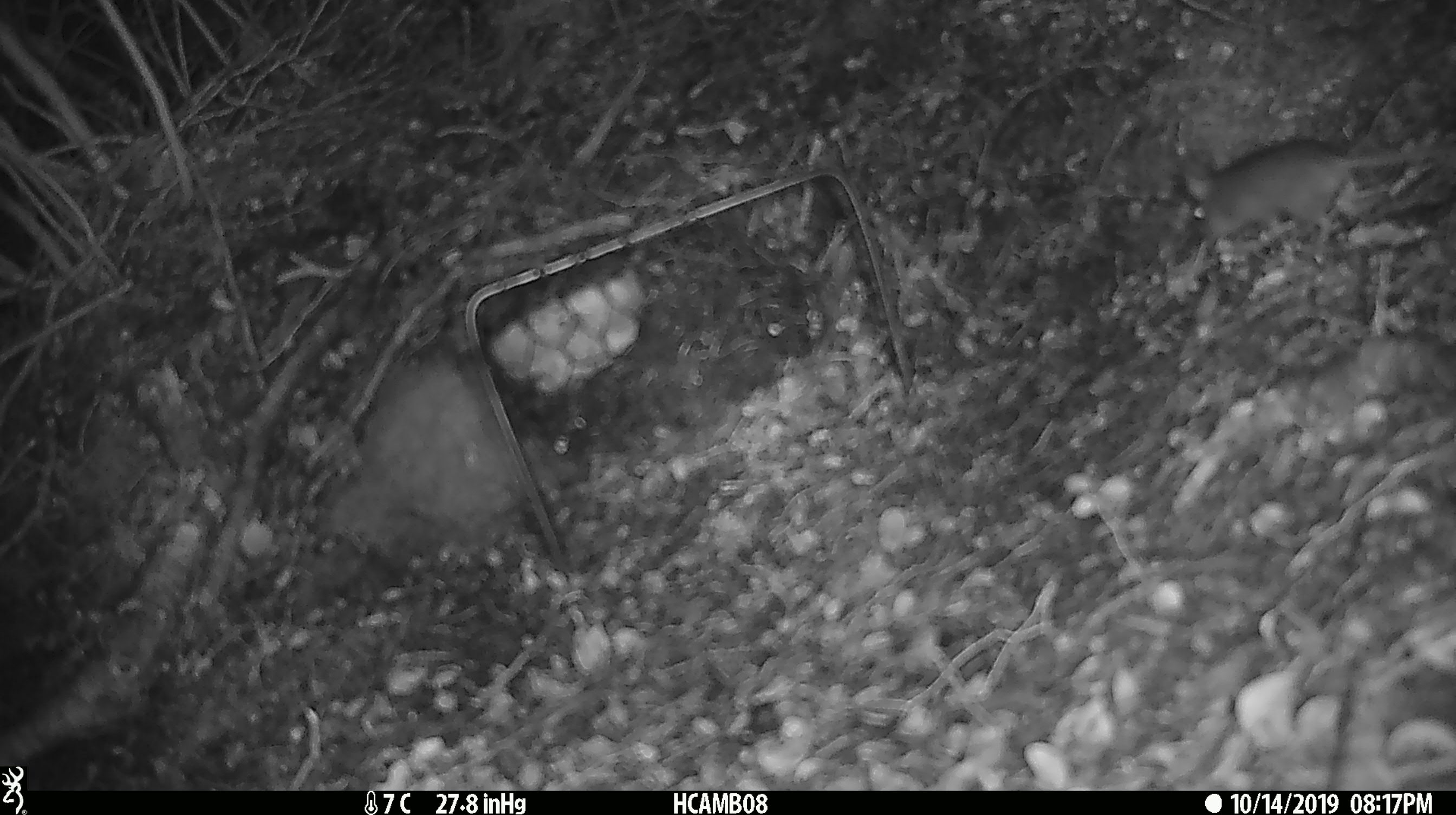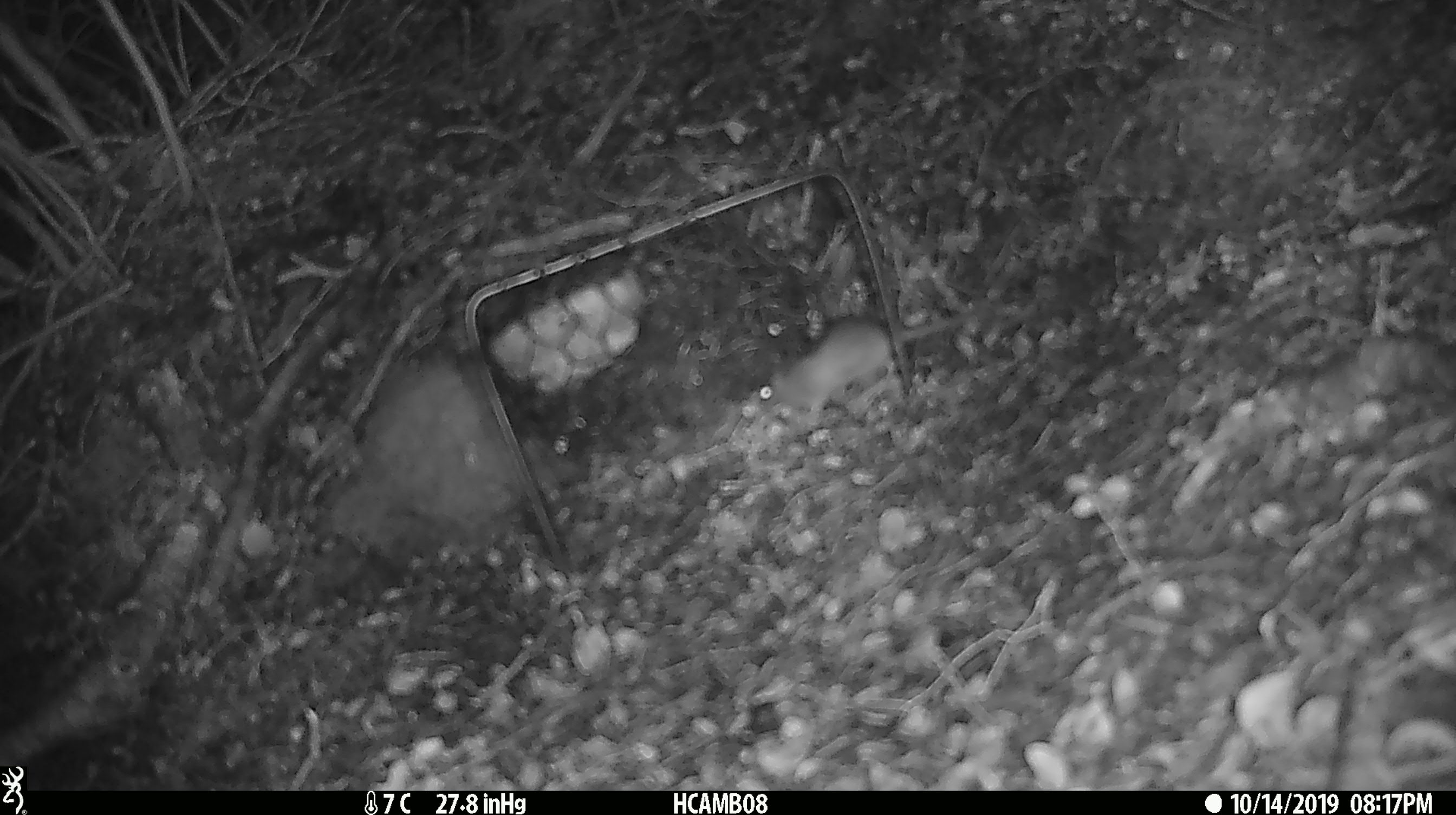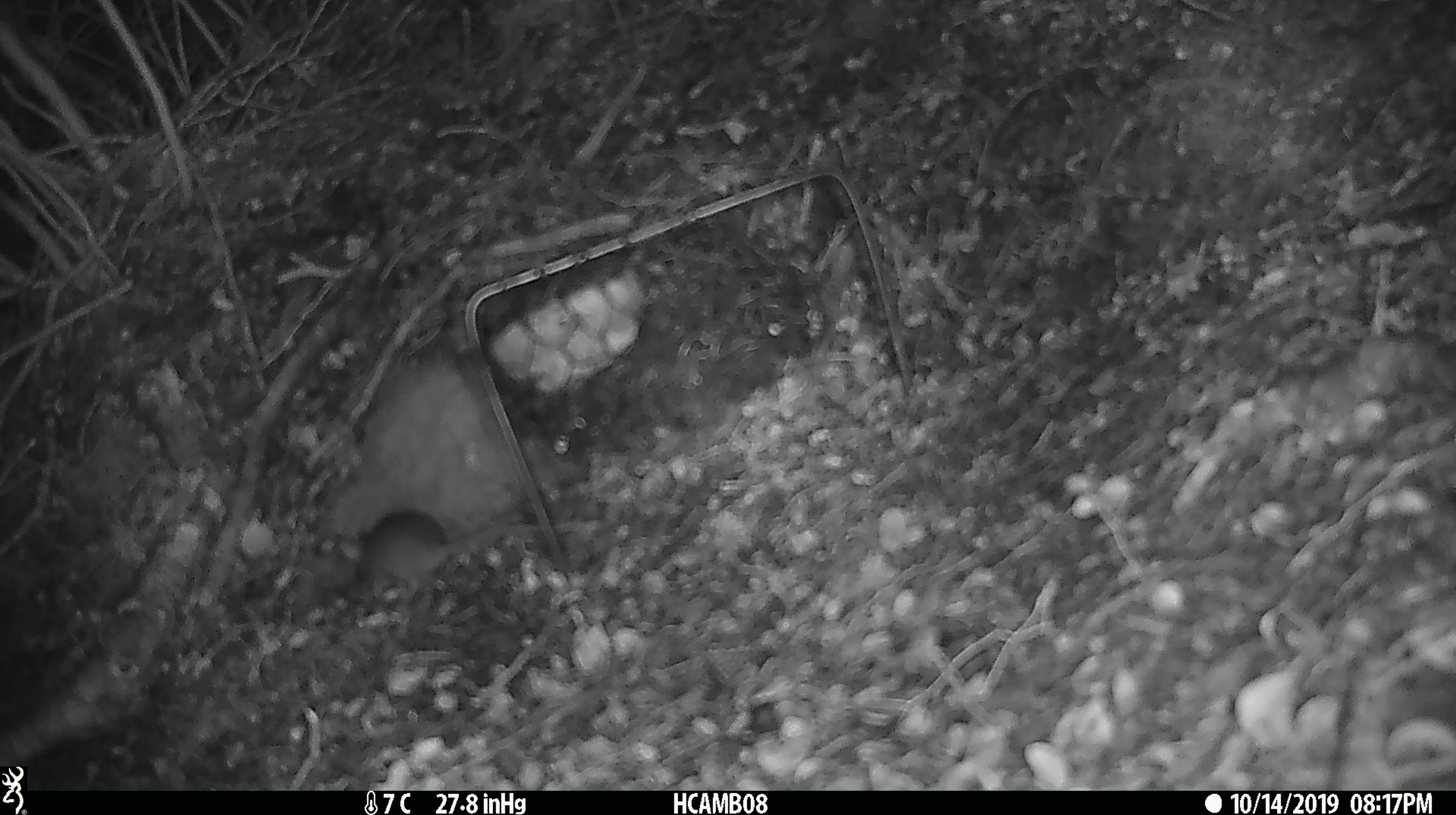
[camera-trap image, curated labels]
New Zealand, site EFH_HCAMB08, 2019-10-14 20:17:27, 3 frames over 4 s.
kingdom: Animalia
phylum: Chordata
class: Mammalia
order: Rodentia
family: Muridae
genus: Mus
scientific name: Mus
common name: mouse